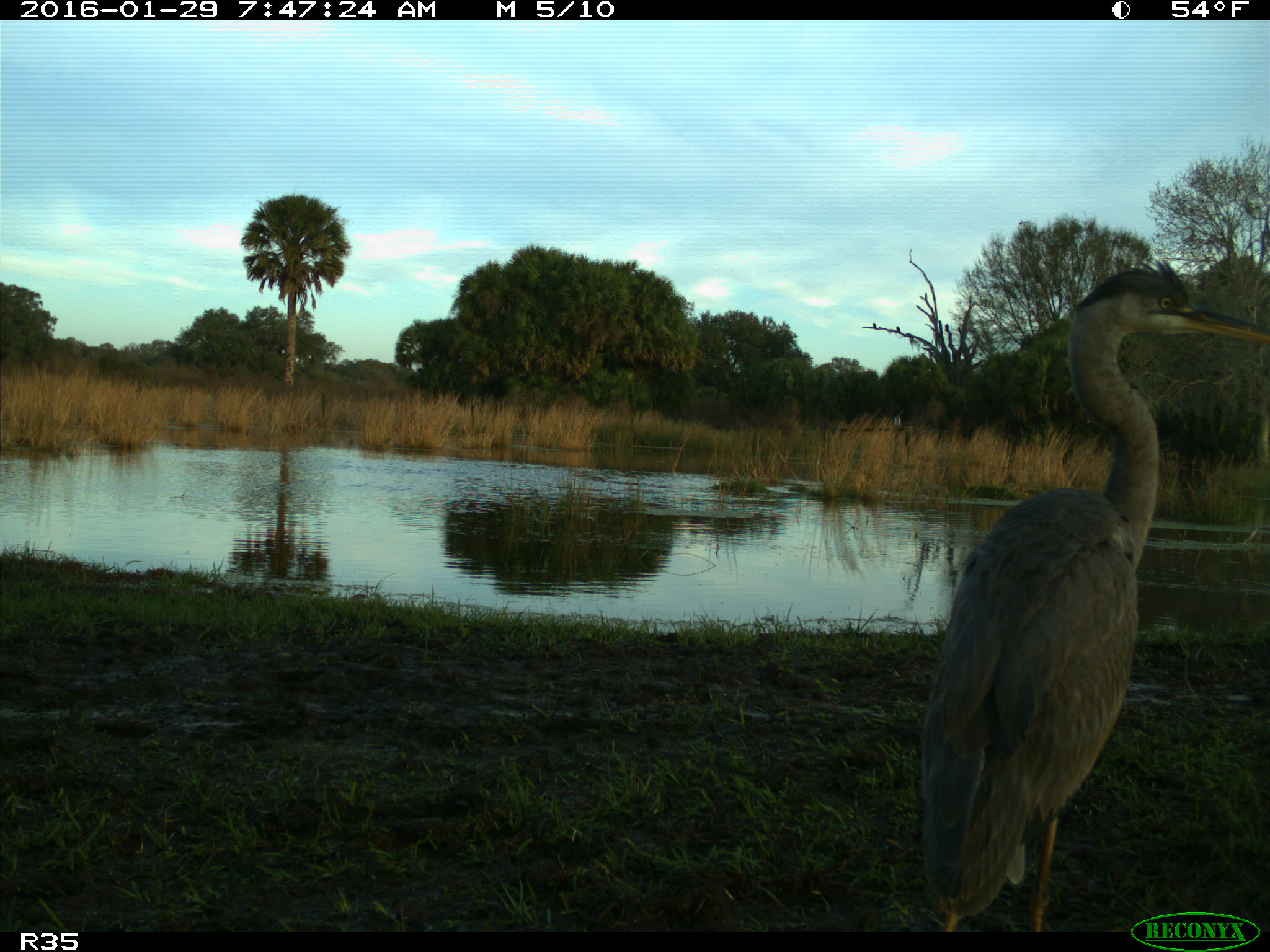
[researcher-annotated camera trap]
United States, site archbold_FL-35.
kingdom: Animalia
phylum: Chordata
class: Aves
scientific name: Aves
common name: birds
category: unidentified bird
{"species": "unidentified bird (birds) (Aves)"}